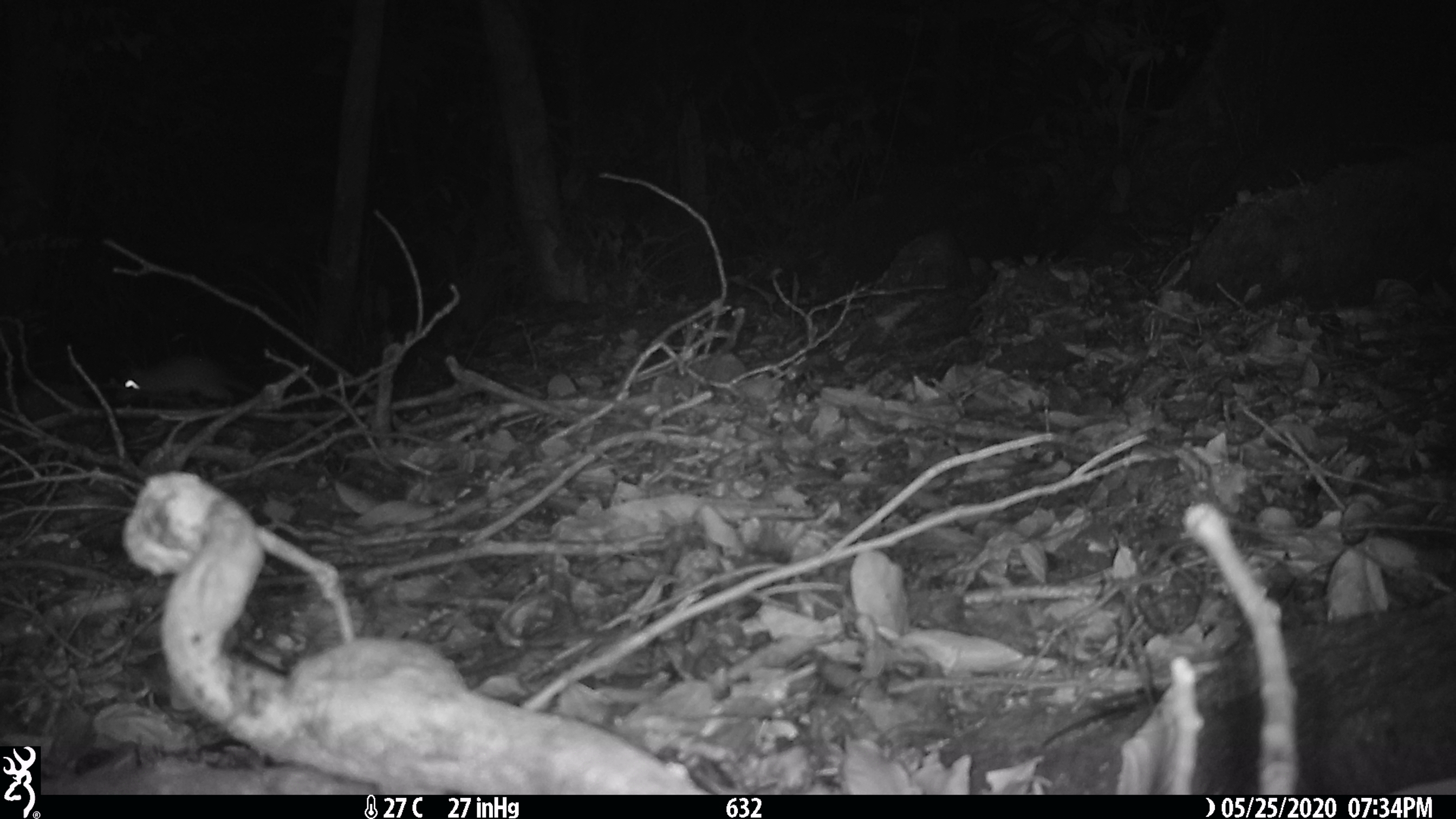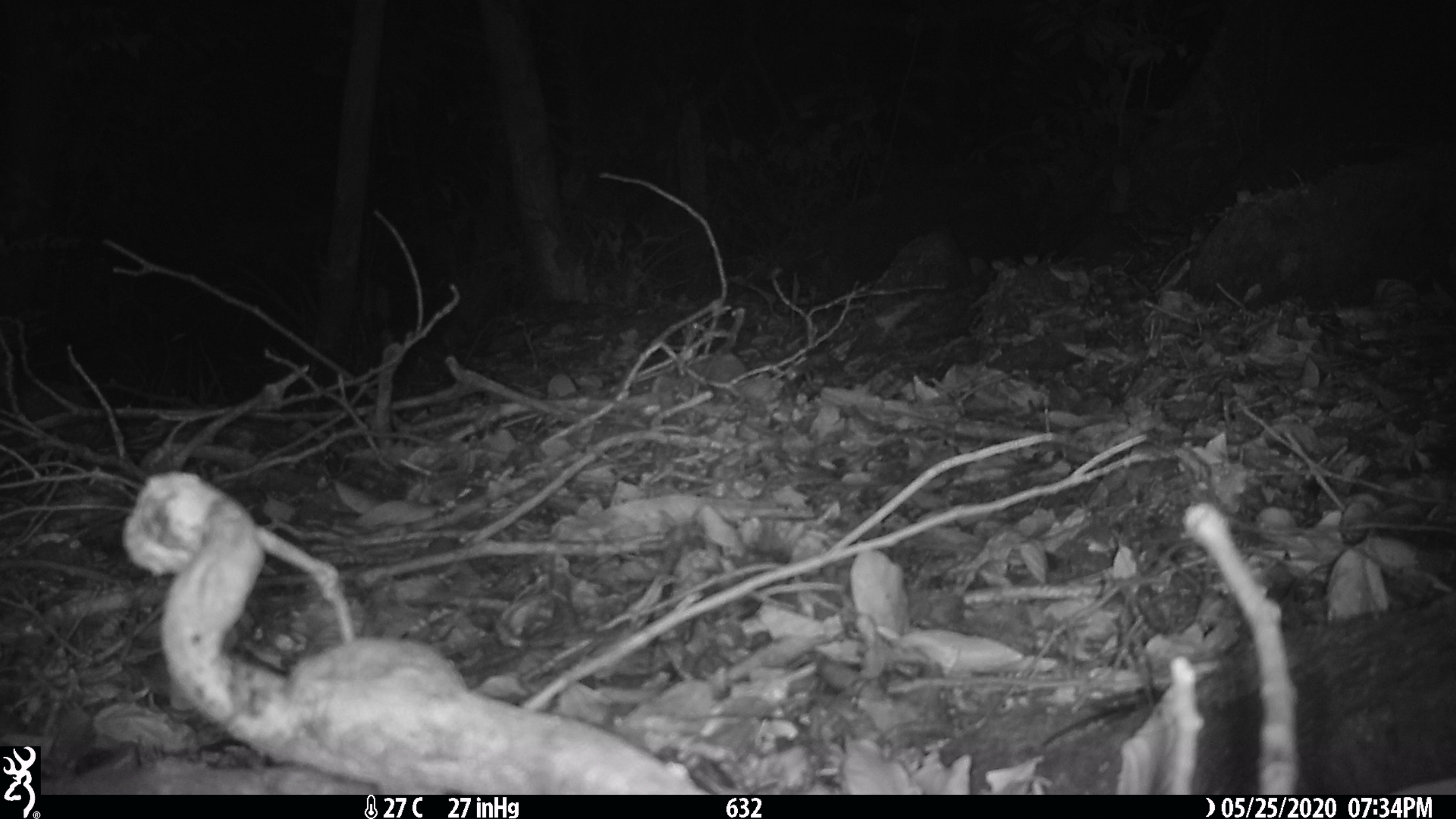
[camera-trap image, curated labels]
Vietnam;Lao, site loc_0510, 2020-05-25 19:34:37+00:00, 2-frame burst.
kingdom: Animalia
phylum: Chordata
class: Mammalia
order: Rodentia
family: Muridae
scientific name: Muridae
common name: old-world mice and rats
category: unidentified murid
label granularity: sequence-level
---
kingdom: Animalia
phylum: Chordata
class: Mammalia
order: Carnivora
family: Mustelidae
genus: Melogale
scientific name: Melogale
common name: ferret badger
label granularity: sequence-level